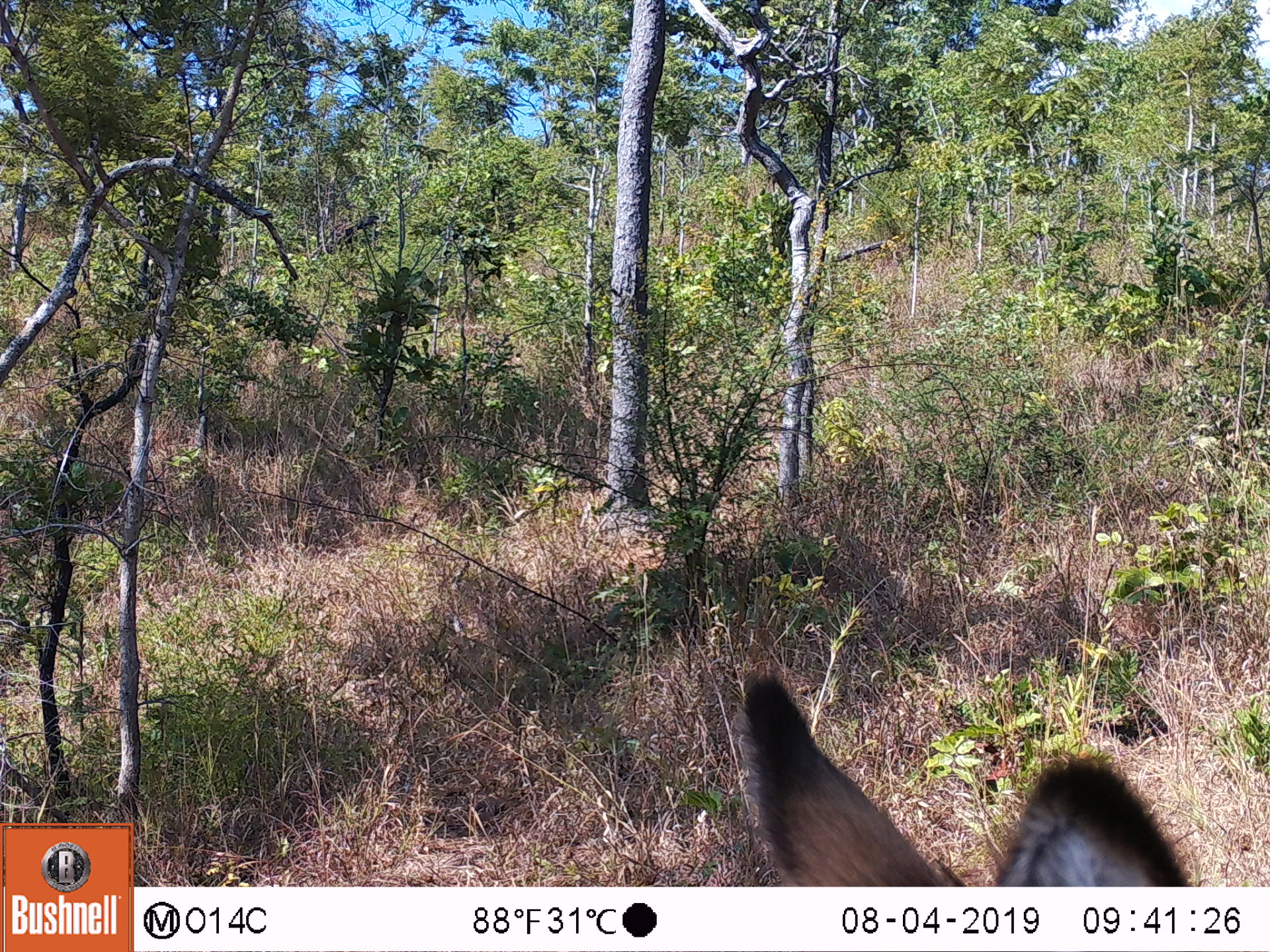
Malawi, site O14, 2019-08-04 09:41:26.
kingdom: Animalia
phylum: Chordata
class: Mammalia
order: Artiodactyla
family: Bovidae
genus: Kobus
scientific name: Kobus ellipsiprymnus ellipsiprymnus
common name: common waterbuck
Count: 1.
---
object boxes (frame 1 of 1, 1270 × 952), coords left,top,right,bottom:
common waterbuck: 740,678,1190,883